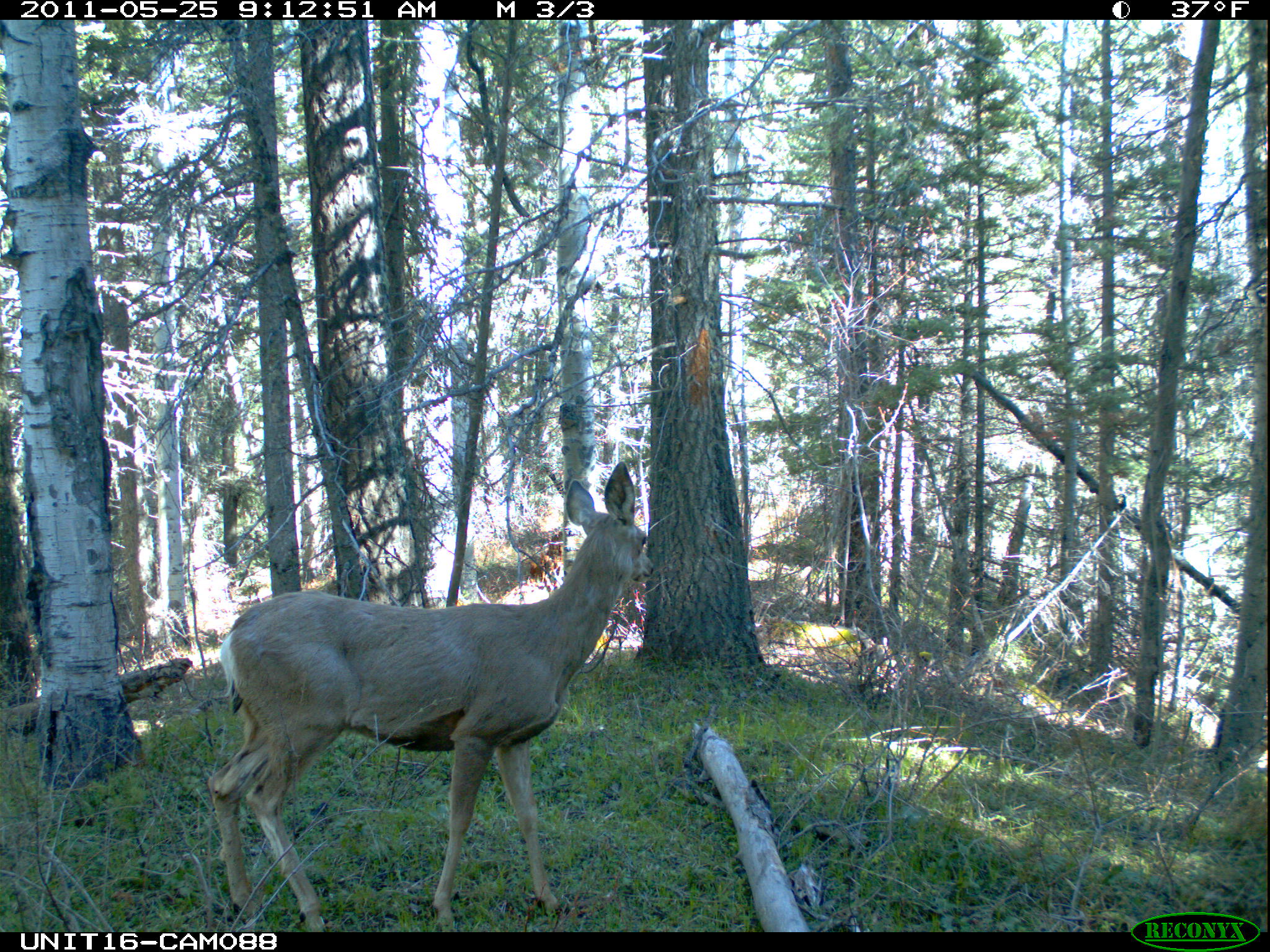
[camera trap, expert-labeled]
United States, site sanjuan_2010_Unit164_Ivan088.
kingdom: Animalia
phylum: Chordata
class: Mammalia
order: Artiodactyla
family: Cervidae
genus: Odocoileus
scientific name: Odocoileus hemionus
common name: mule deer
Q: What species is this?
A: Odocoileus hemionus (mule deer).